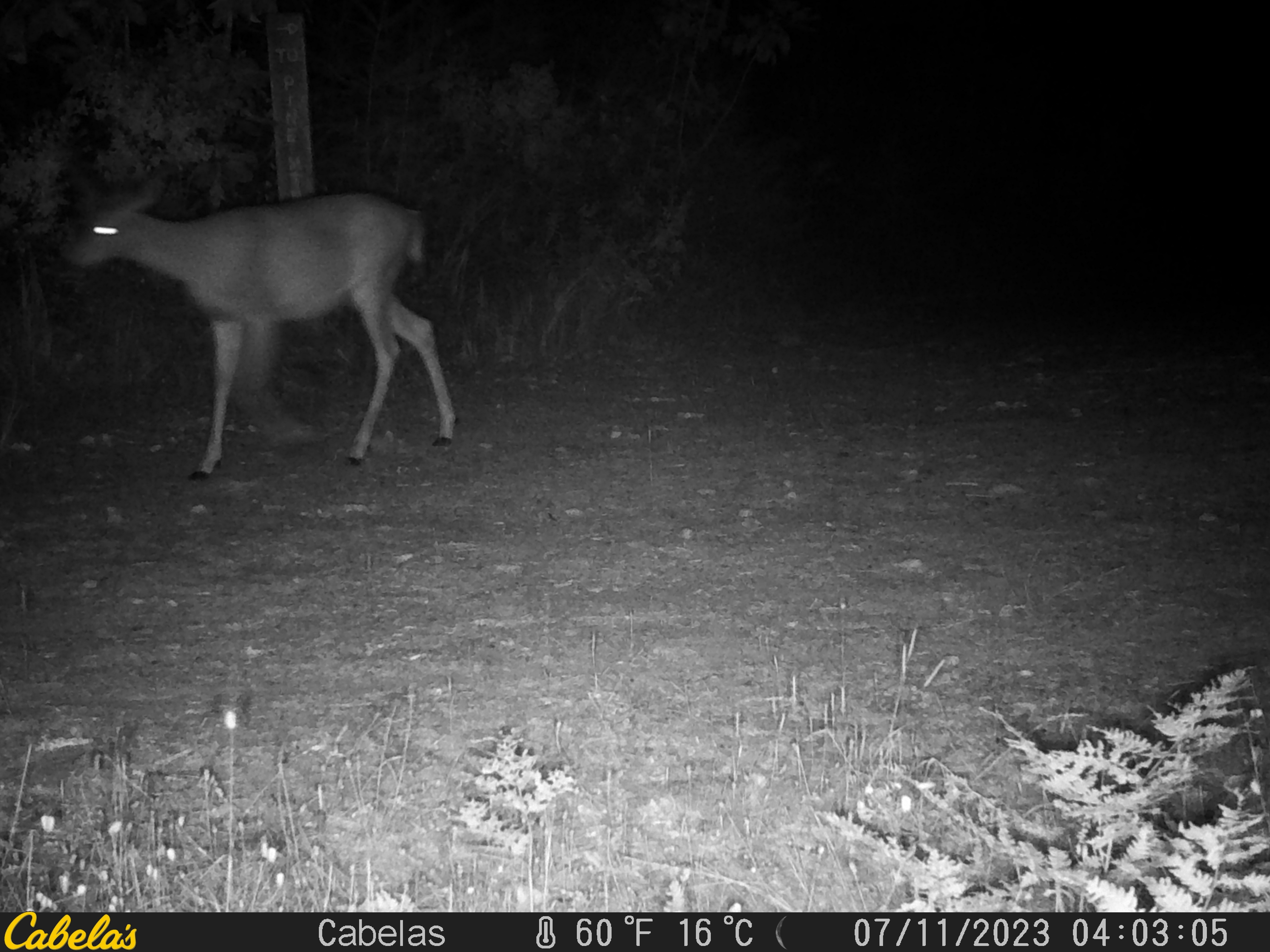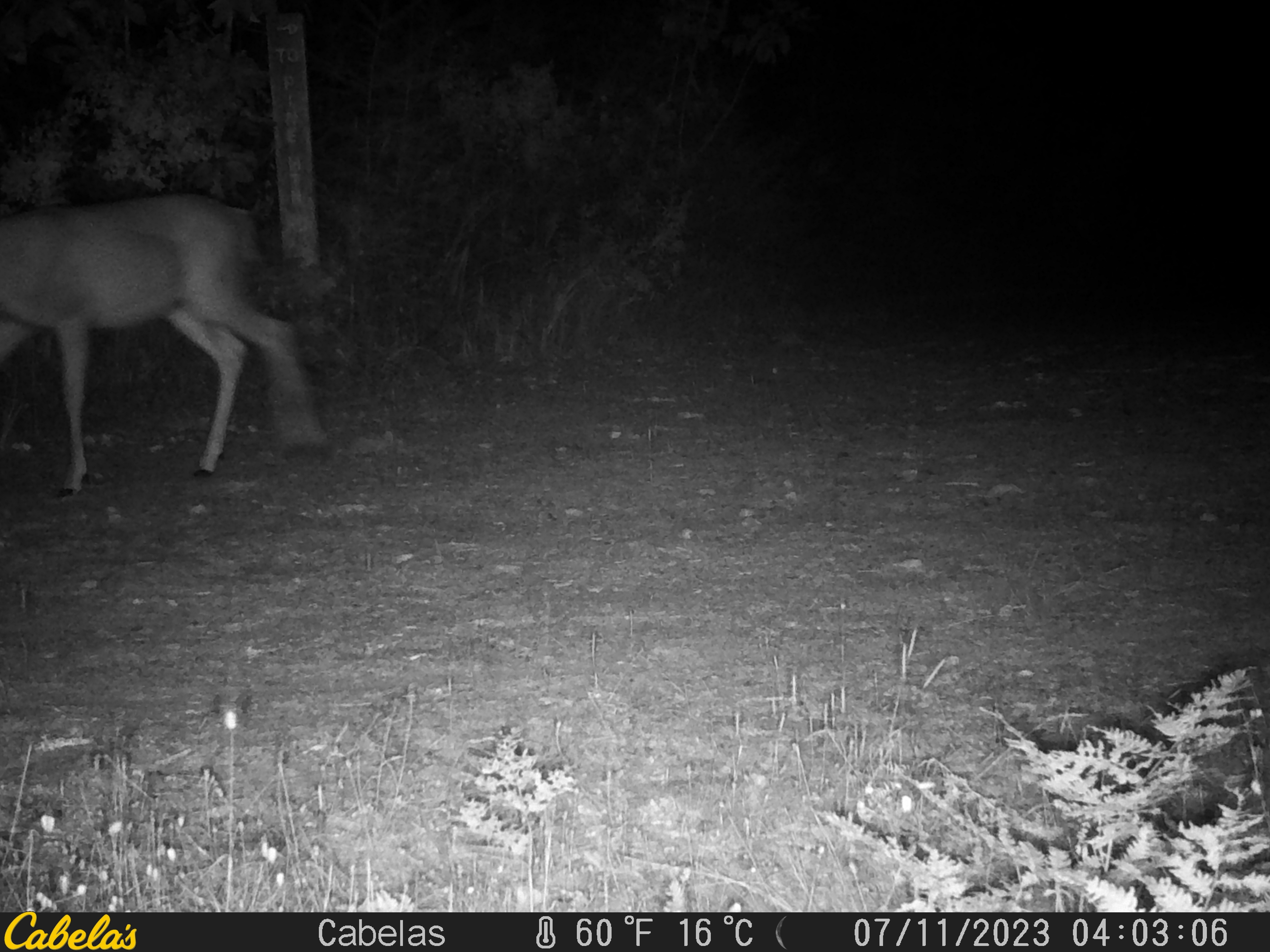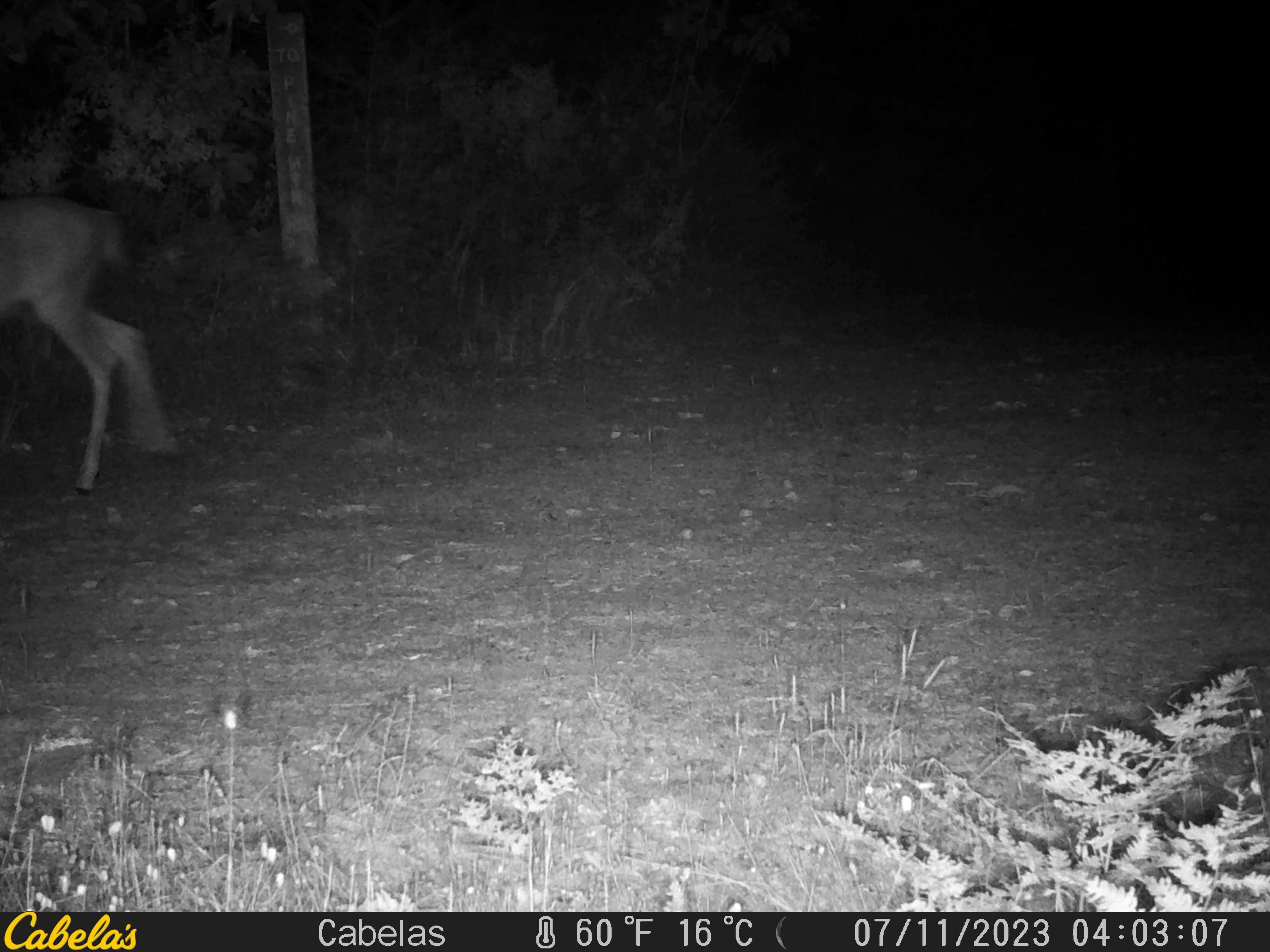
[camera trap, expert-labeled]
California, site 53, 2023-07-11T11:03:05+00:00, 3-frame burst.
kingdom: Animalia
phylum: Chordata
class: Mammalia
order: Artiodactyla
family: Cervidae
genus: Odocoileus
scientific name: Odocoileus hemionus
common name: mule deer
Mule deer (Odocoileus hemionus).